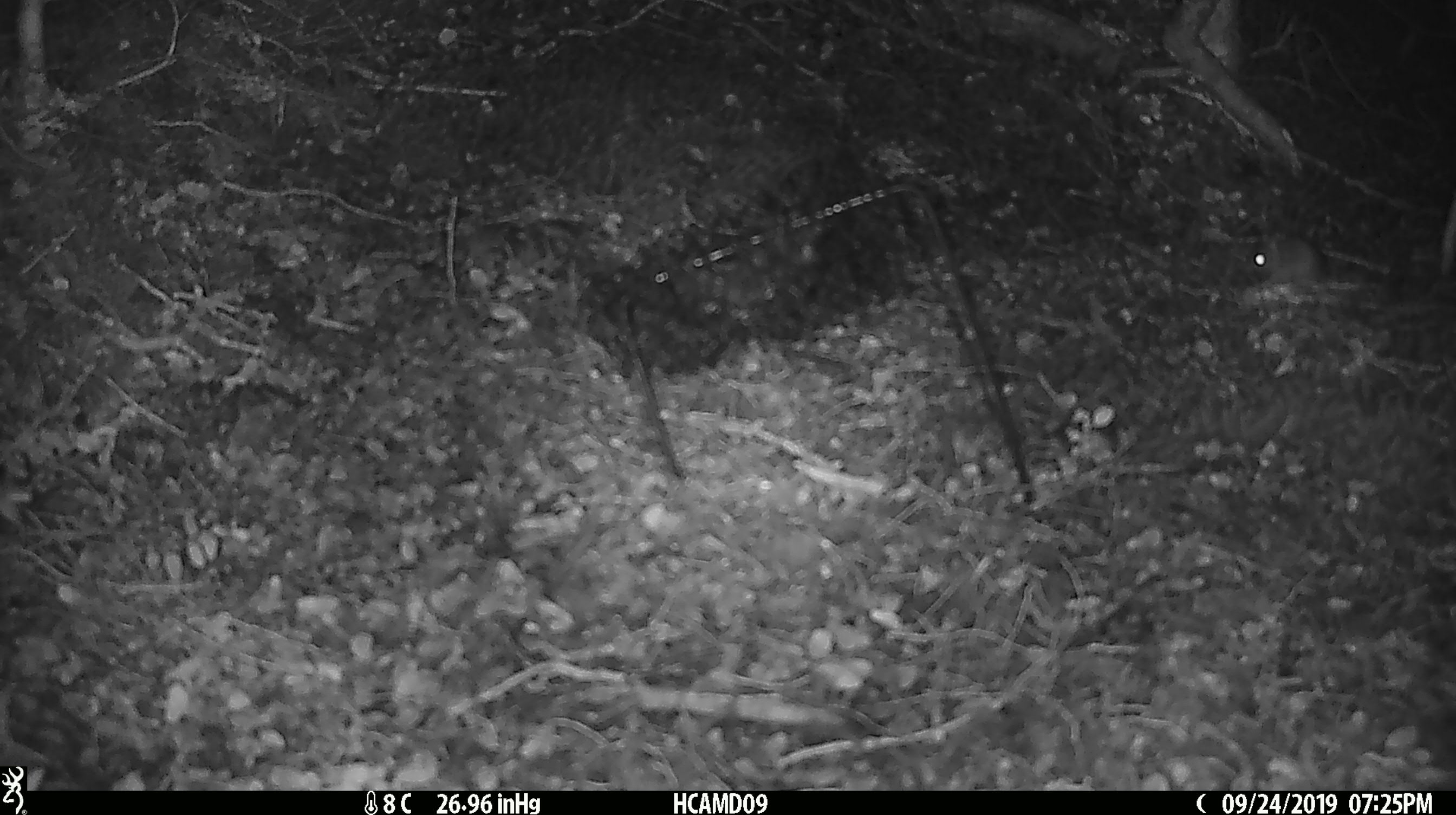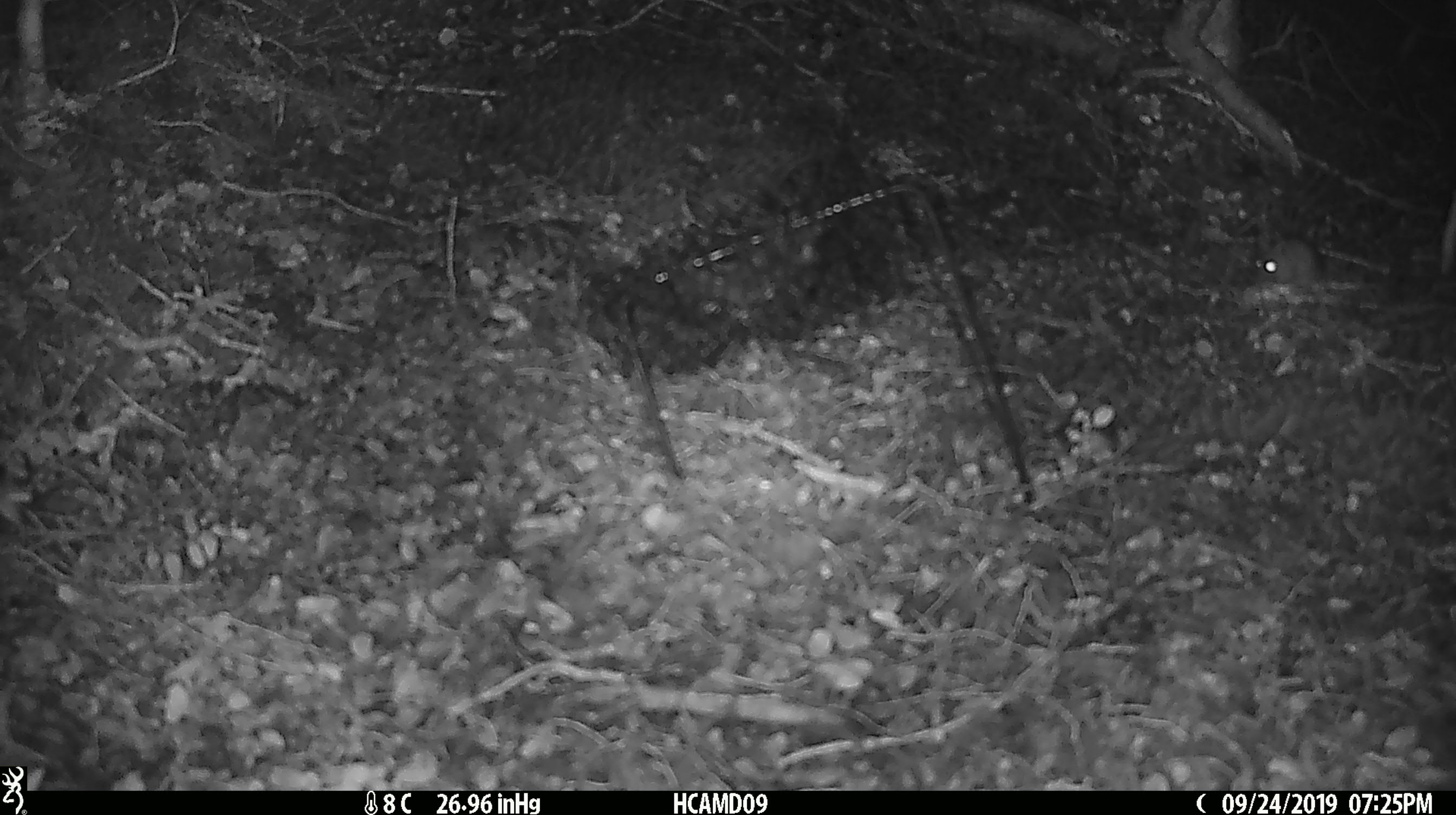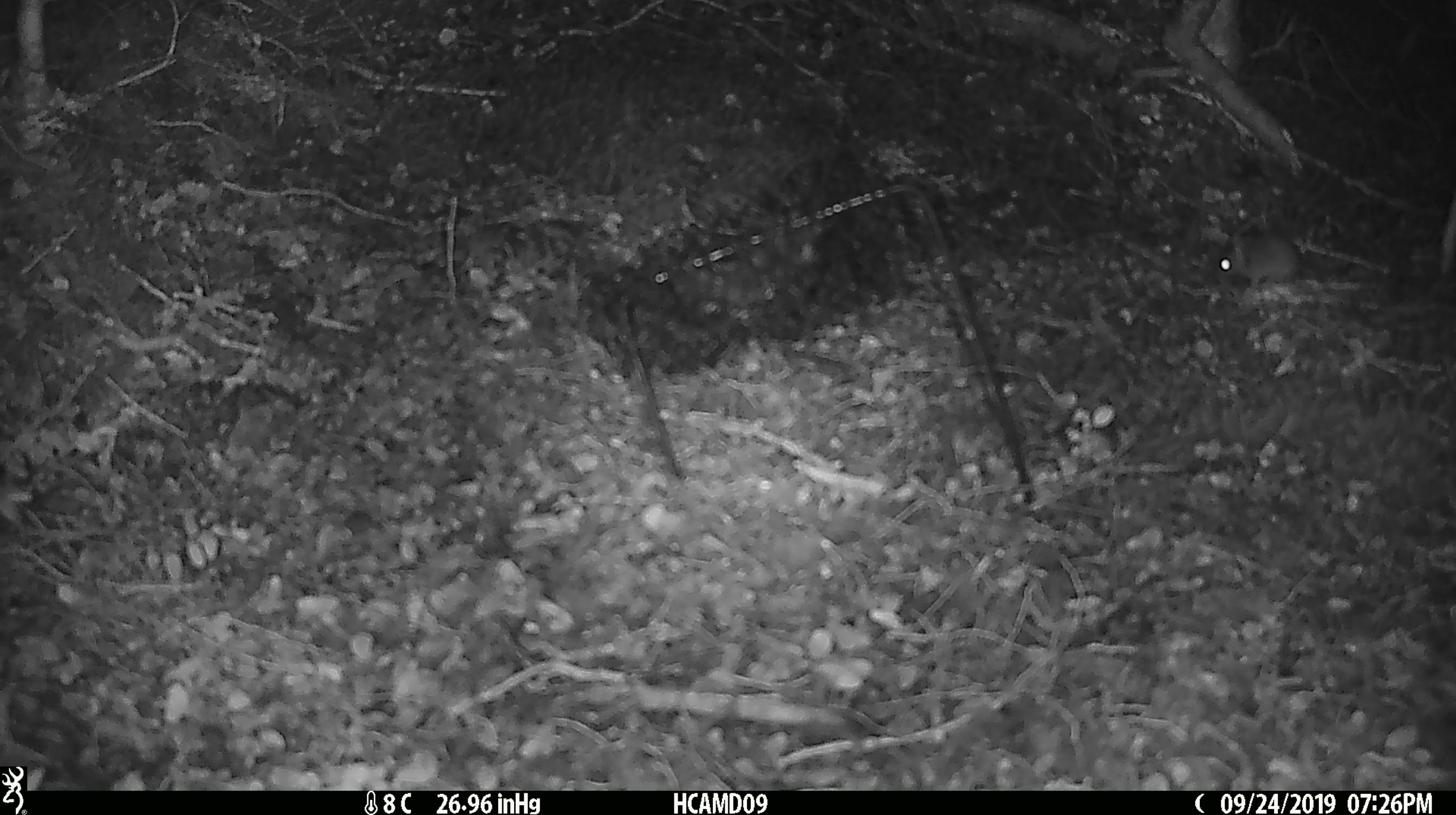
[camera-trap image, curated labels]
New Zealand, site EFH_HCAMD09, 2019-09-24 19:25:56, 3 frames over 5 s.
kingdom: Animalia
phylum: Chordata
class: Mammalia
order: Rodentia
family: Muridae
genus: Mus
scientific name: Mus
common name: mouse